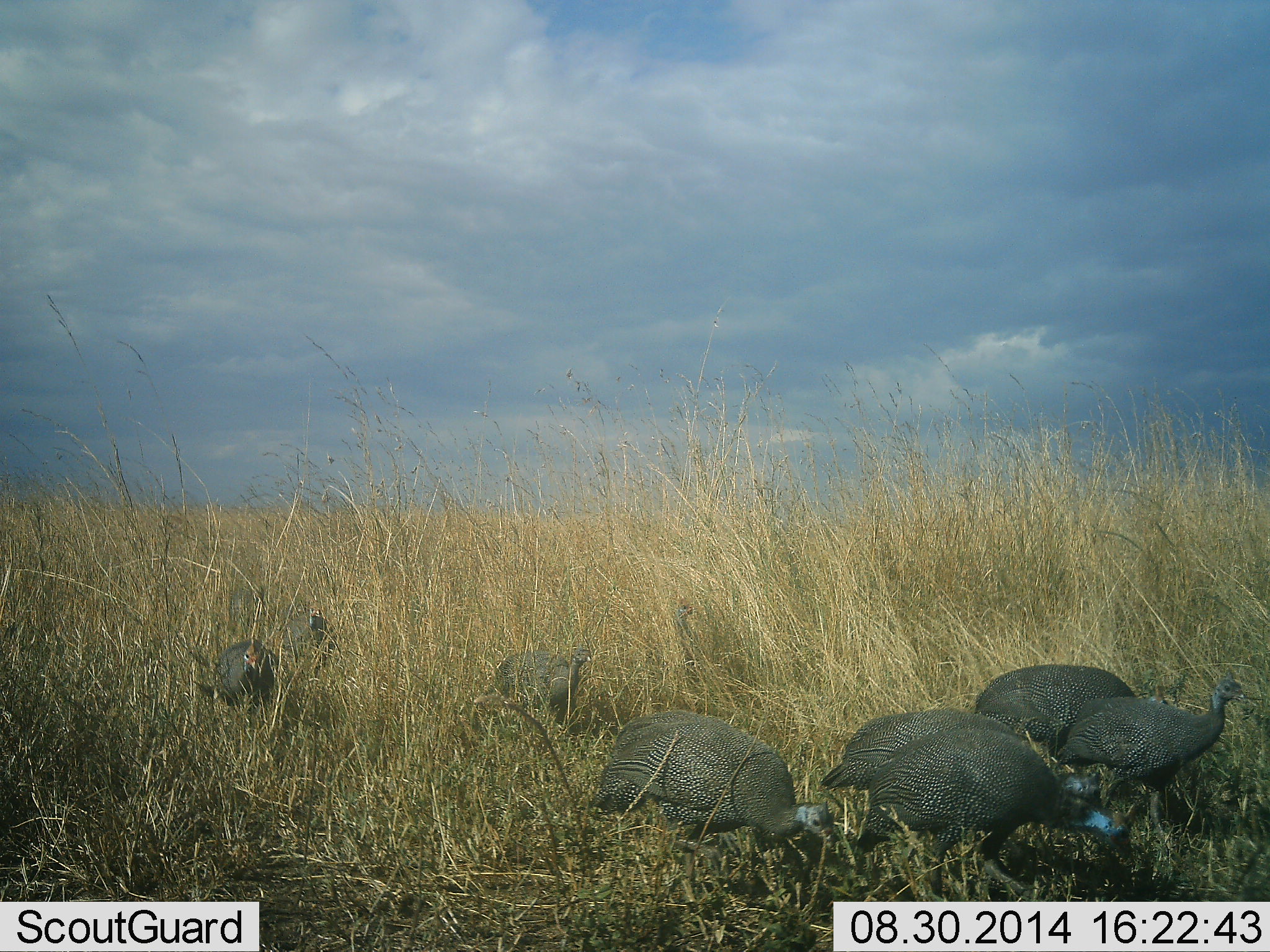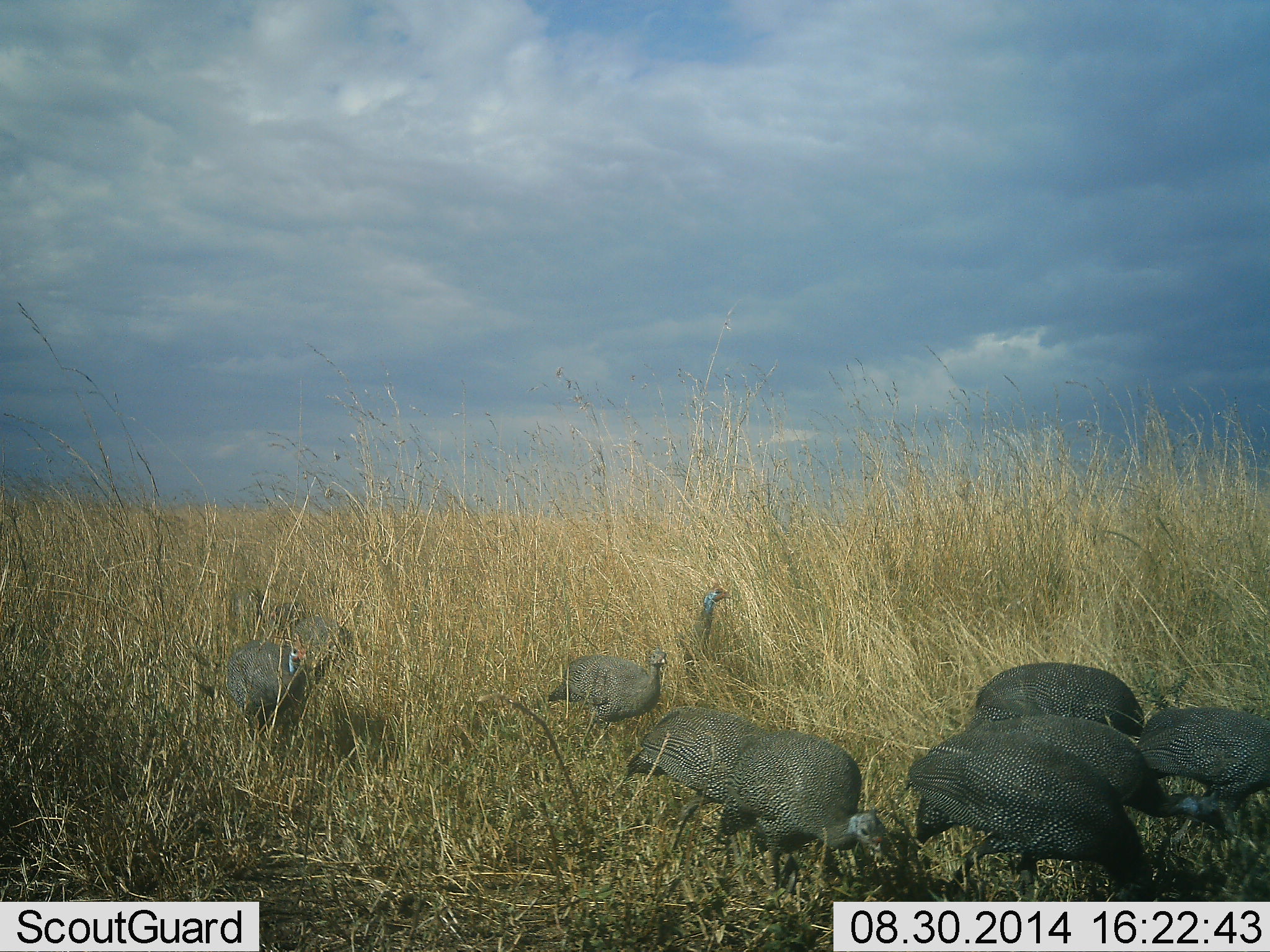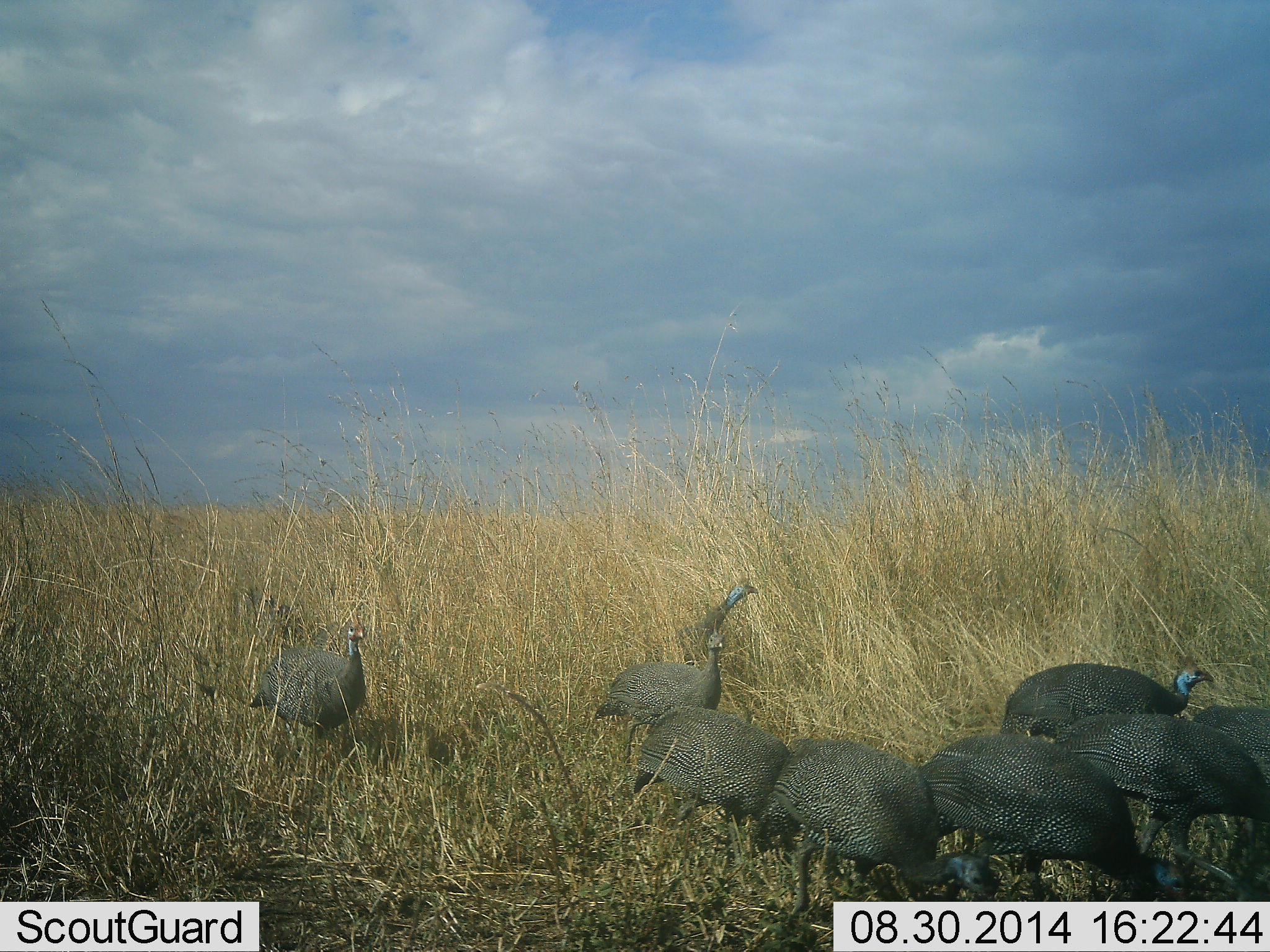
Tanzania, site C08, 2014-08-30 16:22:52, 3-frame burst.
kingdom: Animalia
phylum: Chordata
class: Aves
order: Galliformes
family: Numididae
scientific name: Numididae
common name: guinea fowl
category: guineafowl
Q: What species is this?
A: Guineafowl (guinea fowl) (Numididae).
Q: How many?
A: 10.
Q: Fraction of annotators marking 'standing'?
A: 0%.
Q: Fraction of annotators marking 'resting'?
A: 0%.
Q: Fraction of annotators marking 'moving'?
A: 80%.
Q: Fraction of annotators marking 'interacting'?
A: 0%.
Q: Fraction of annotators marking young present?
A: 0%.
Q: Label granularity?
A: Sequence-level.